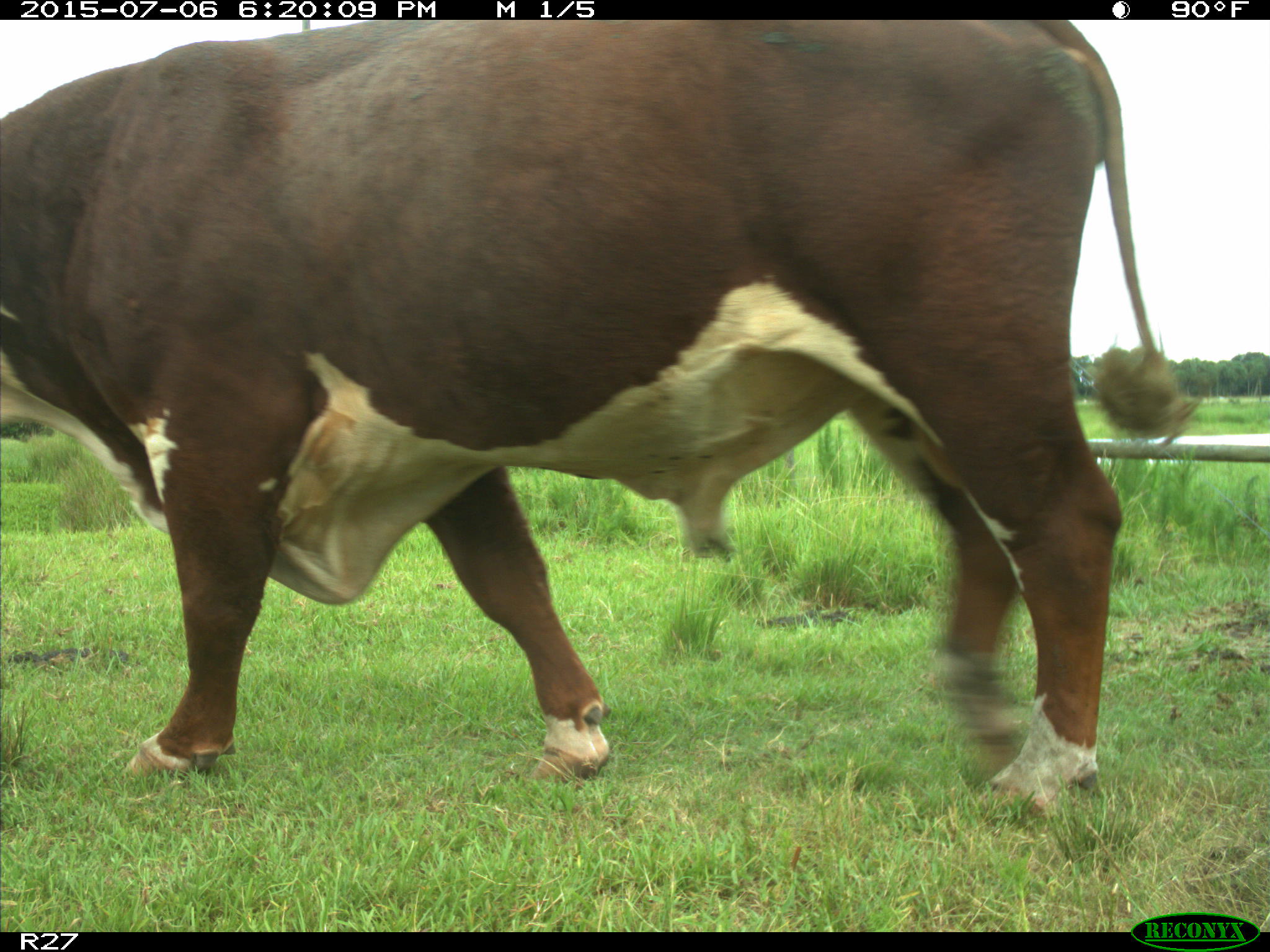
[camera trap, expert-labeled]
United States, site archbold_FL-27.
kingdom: Animalia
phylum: Chordata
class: Mammalia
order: Artiodactyla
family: Bovidae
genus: Bos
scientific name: Bos taurus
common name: domestic cow